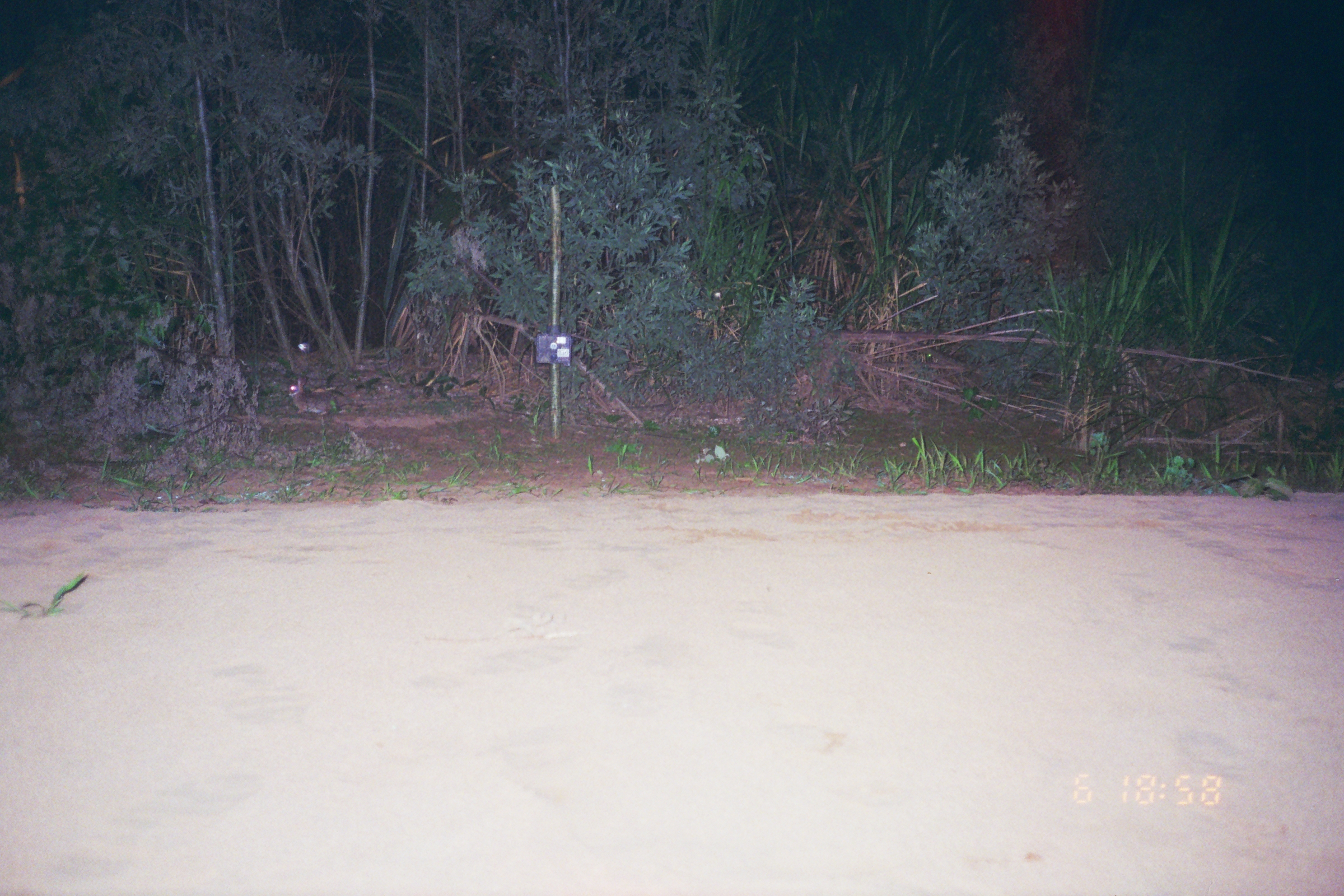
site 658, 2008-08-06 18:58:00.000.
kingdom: Animalia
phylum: Chordata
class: Mammalia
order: Lagomorpha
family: Leporidae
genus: Sylvilagus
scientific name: Sylvilagus brasiliensis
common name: tapeti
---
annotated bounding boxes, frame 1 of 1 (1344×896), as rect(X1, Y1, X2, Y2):
sylvilagus brasiliensis: rect(288, 375, 332, 415); rect(298, 342, 310, 356)